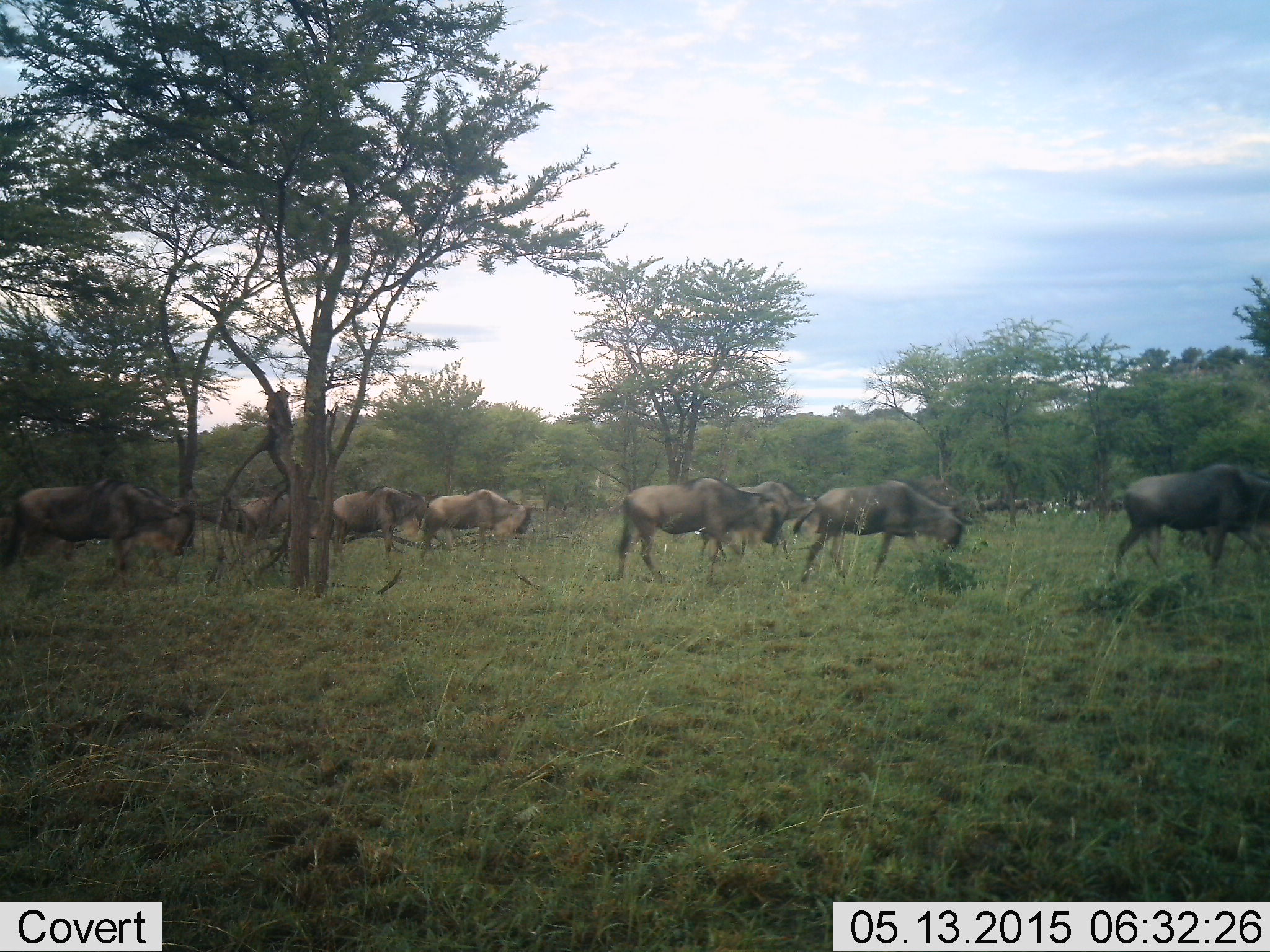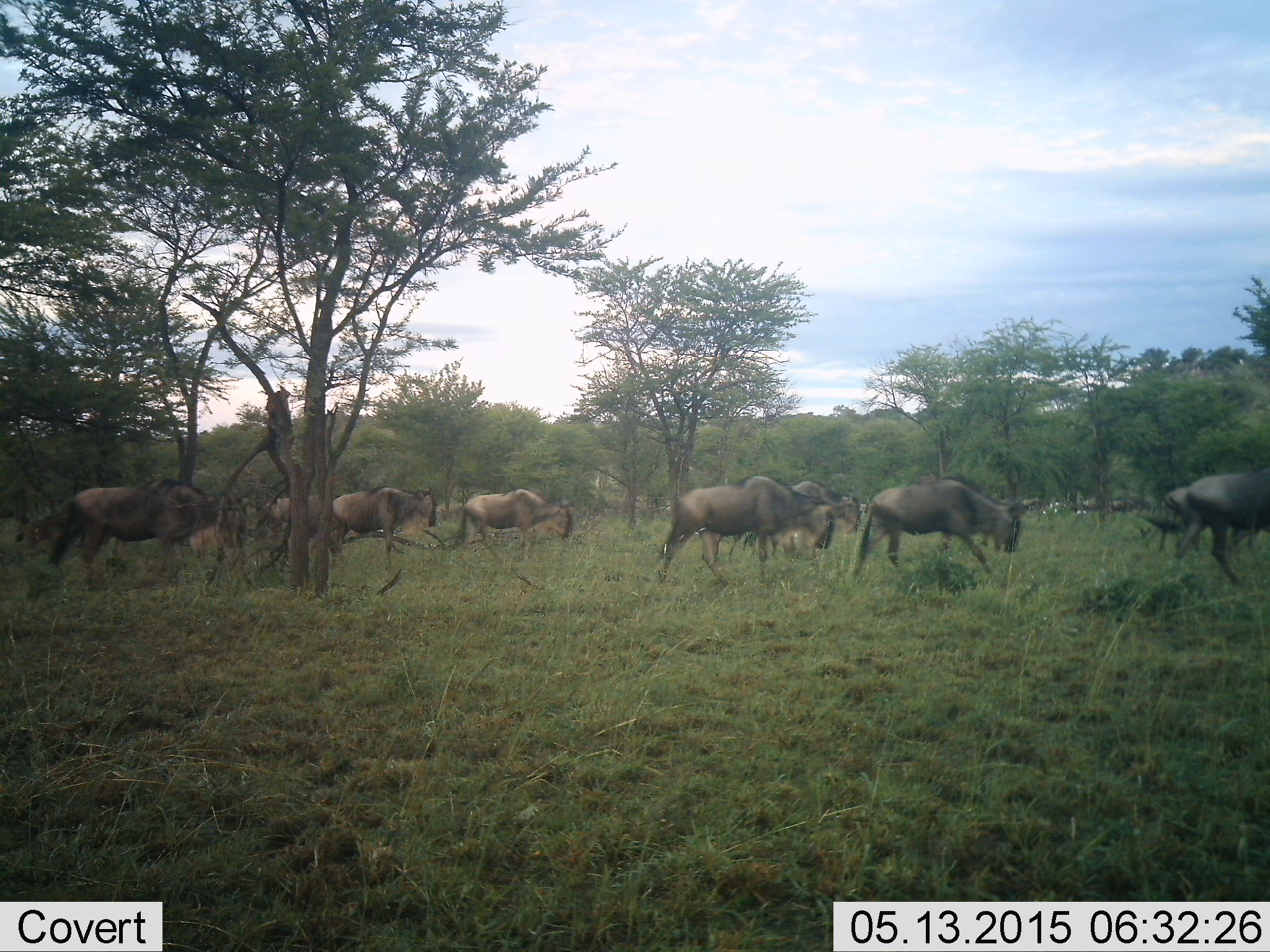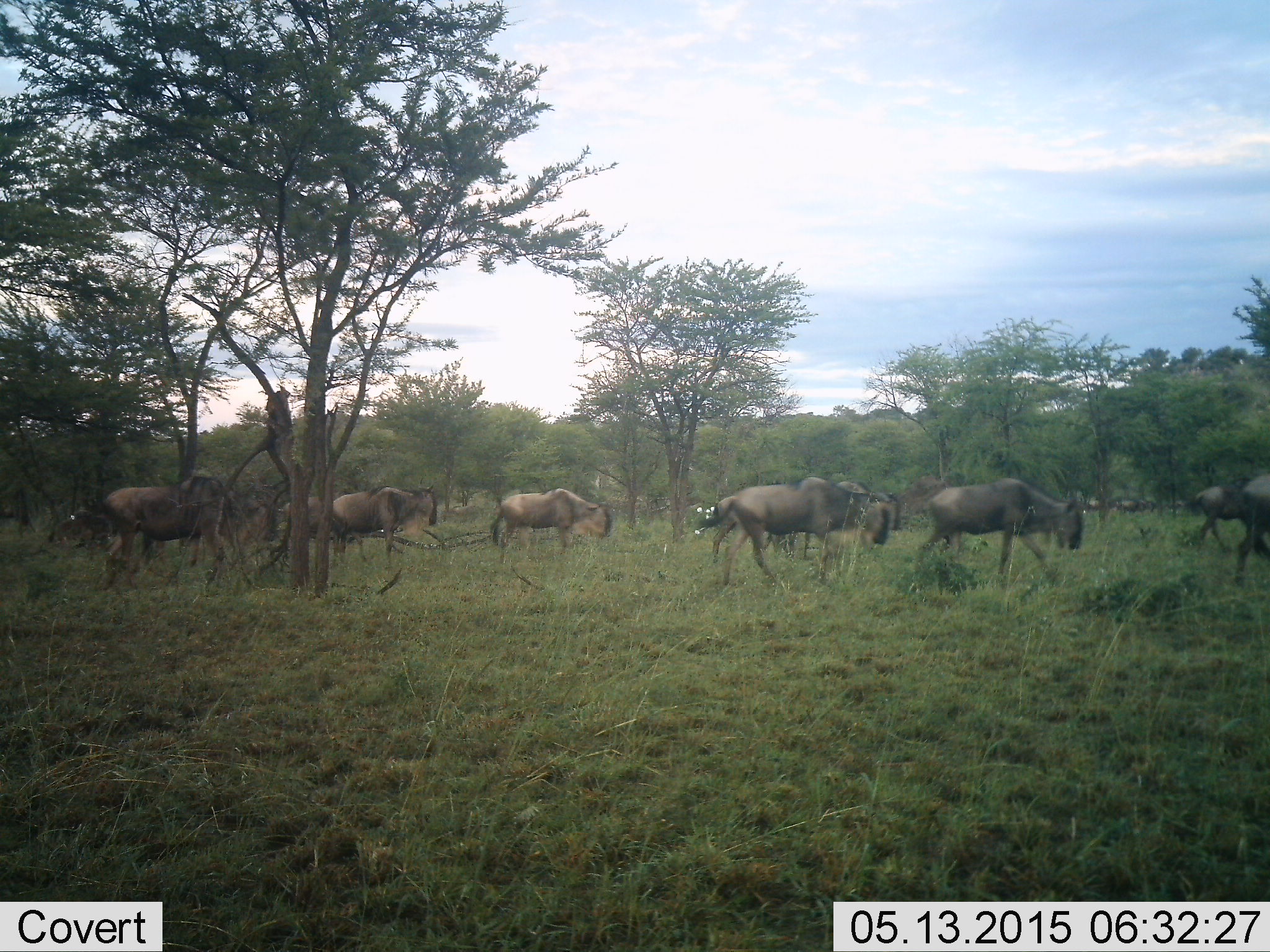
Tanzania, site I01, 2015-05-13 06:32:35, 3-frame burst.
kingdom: Animalia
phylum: Chordata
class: Mammalia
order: Artiodactyla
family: Bovidae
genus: Connochaetes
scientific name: Connochaetes taurinus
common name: blue wildebeest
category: wildebeest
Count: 11-50.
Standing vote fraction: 20%.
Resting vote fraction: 0%.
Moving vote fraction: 100%.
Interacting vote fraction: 0%.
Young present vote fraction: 10%.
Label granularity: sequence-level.